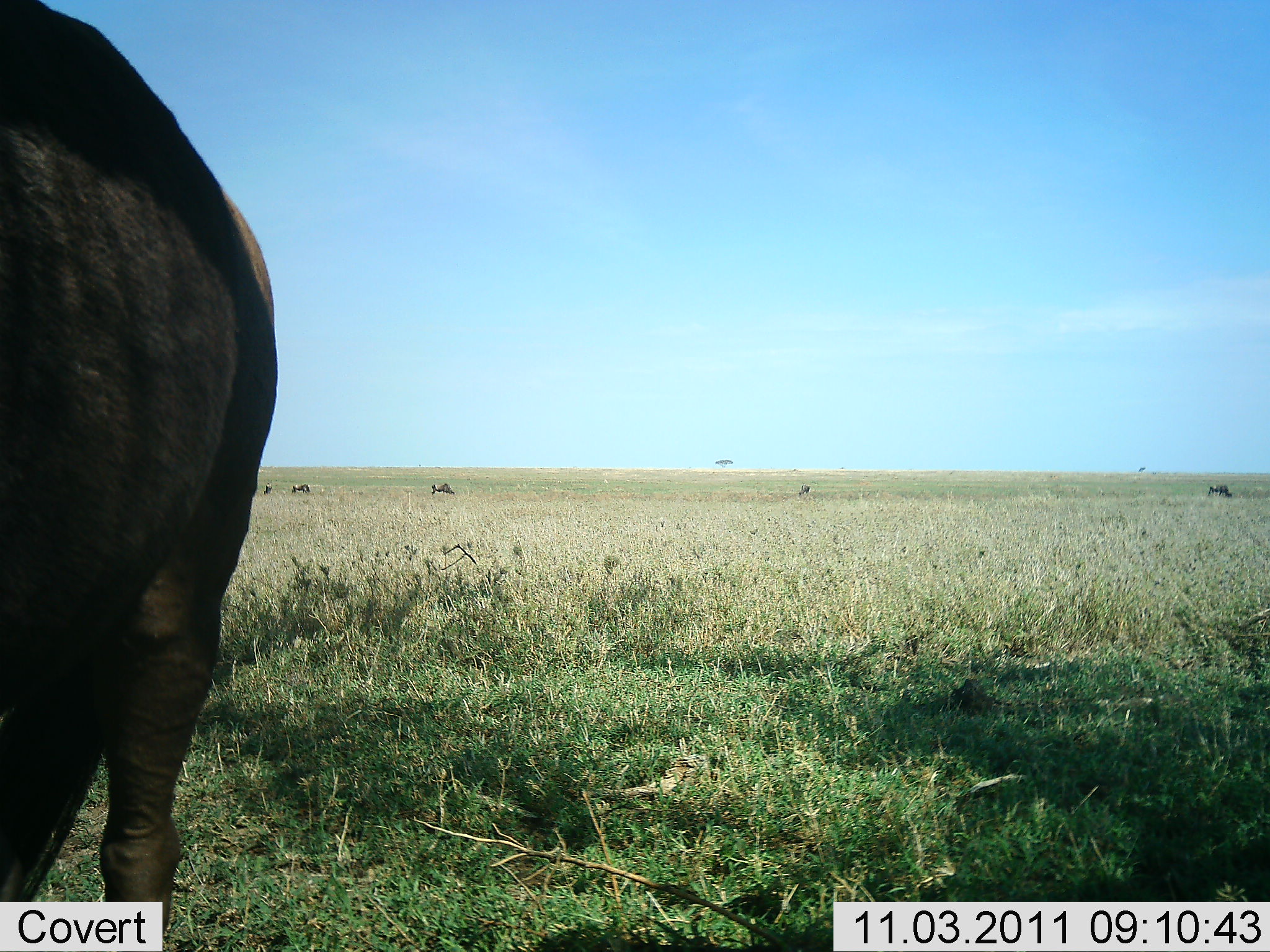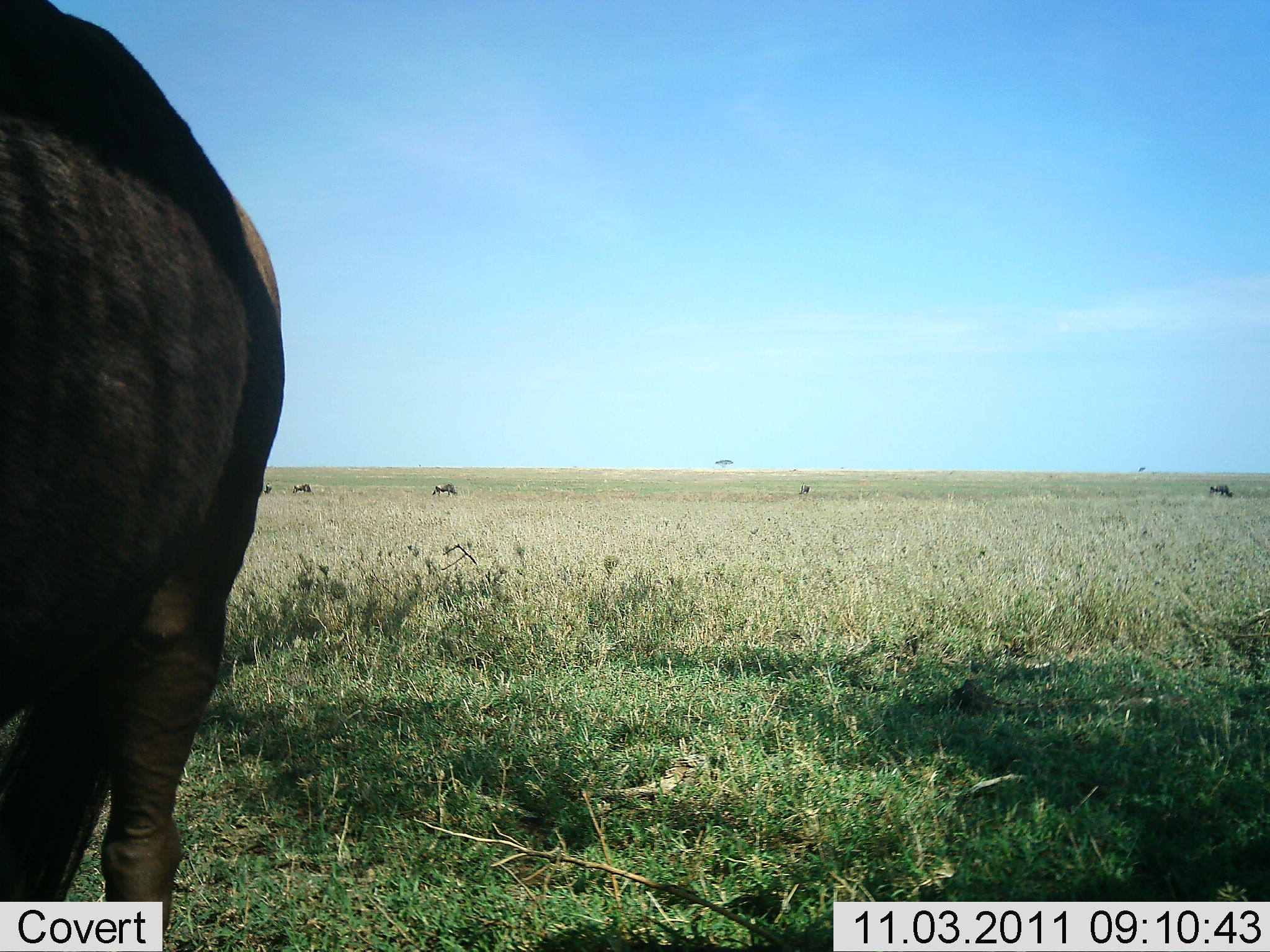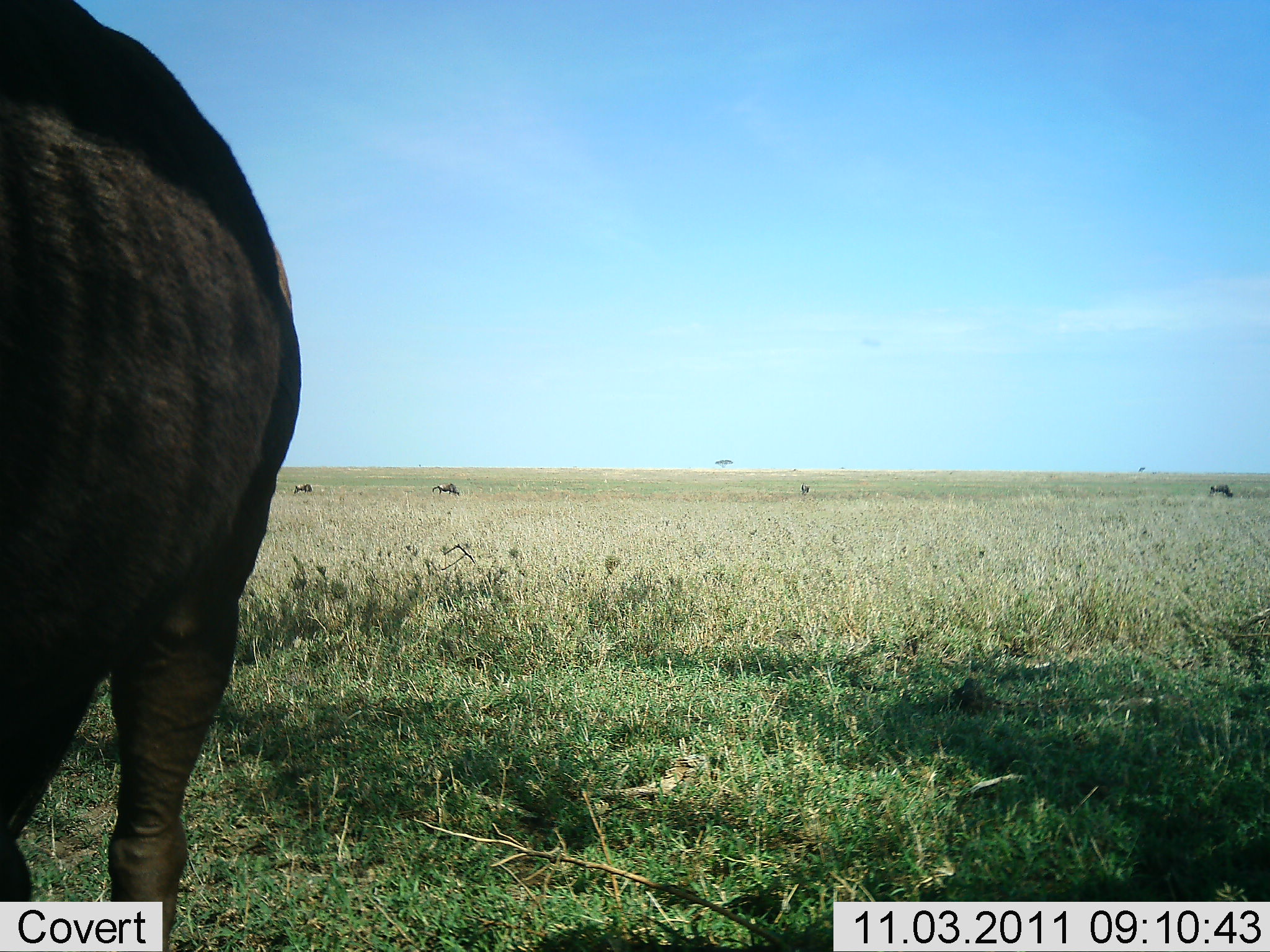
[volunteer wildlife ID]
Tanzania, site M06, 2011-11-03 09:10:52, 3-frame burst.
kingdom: Animalia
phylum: Chordata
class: Mammalia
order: Artiodactyla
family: Bovidae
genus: Connochaetes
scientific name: Connochaetes taurinus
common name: blue wildebeest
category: wildebeest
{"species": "wildebeest (blue wildebeest) (Connochaetes taurinus)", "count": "5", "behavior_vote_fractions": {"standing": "58%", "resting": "0%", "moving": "25%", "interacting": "0%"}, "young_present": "0%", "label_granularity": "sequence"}